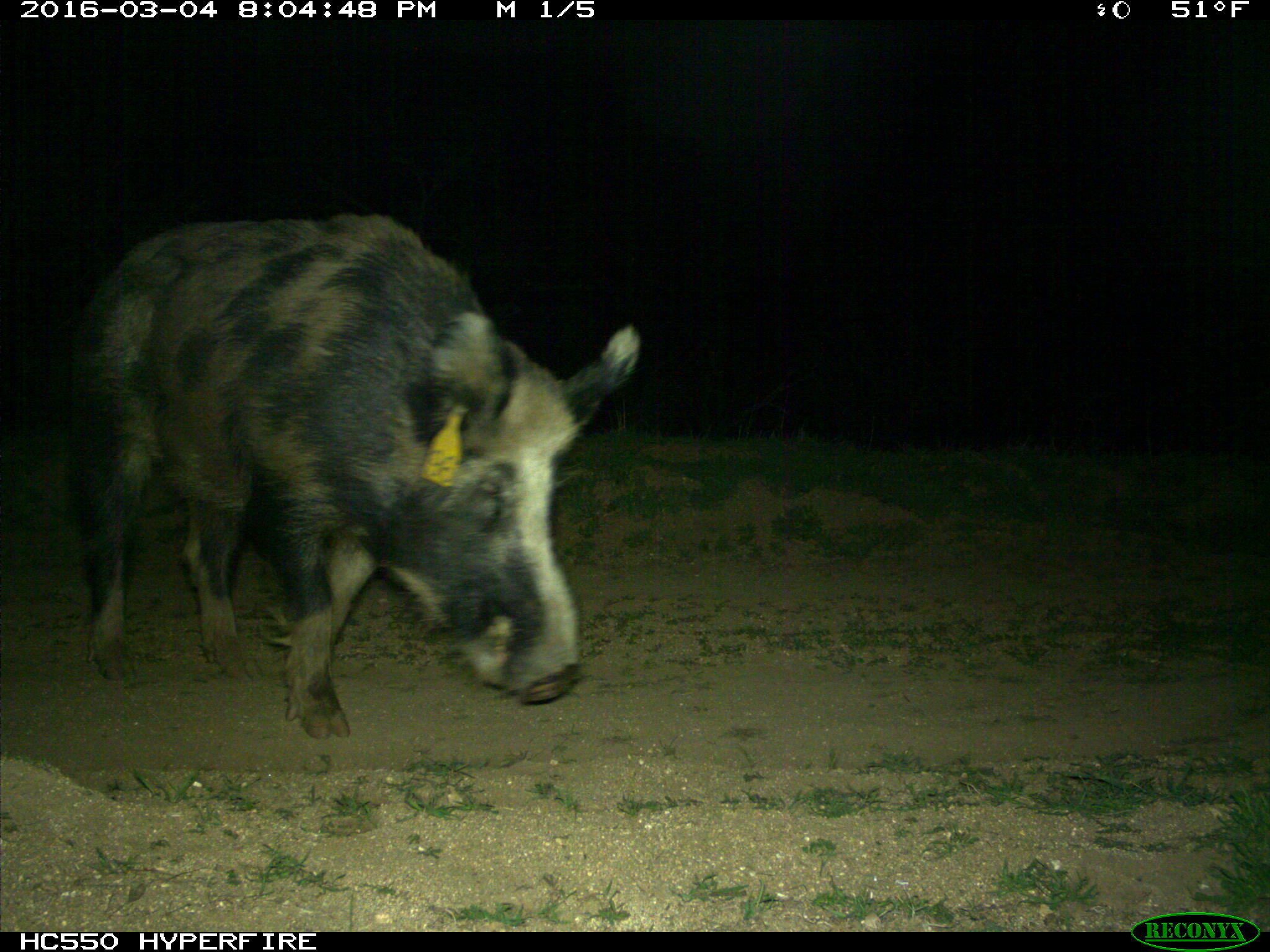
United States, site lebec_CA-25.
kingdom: Animalia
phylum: Chordata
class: Mammalia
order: Artiodactyla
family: Suidae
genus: Sus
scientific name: Sus scrofa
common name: wild boar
Sus scrofa (wild boar).